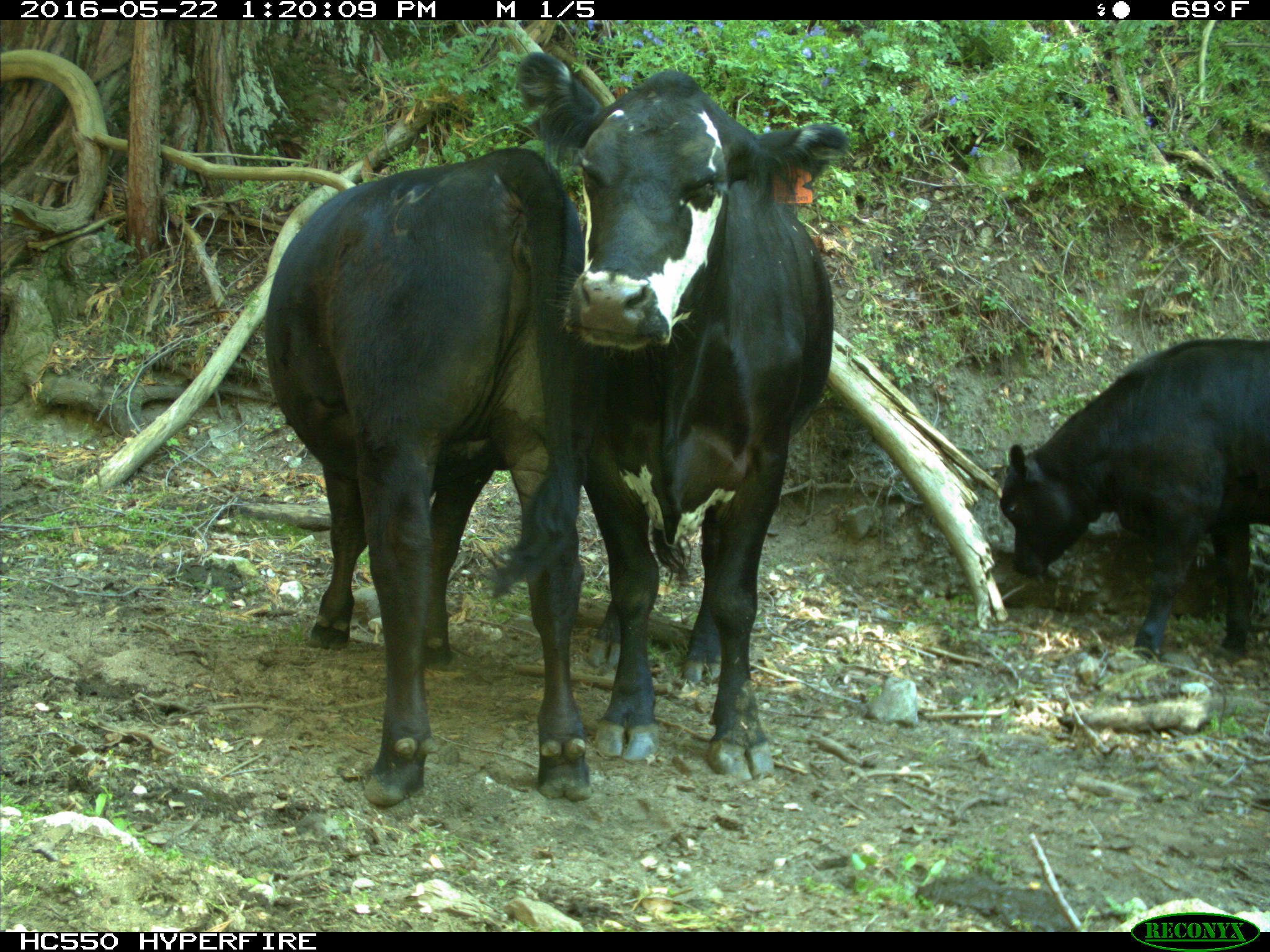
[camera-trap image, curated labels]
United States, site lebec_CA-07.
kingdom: Animalia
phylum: Chordata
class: Mammalia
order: Artiodactyla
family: Bovidae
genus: Bos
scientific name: Bos taurus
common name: domestic cow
Bos taurus (domestic cow).